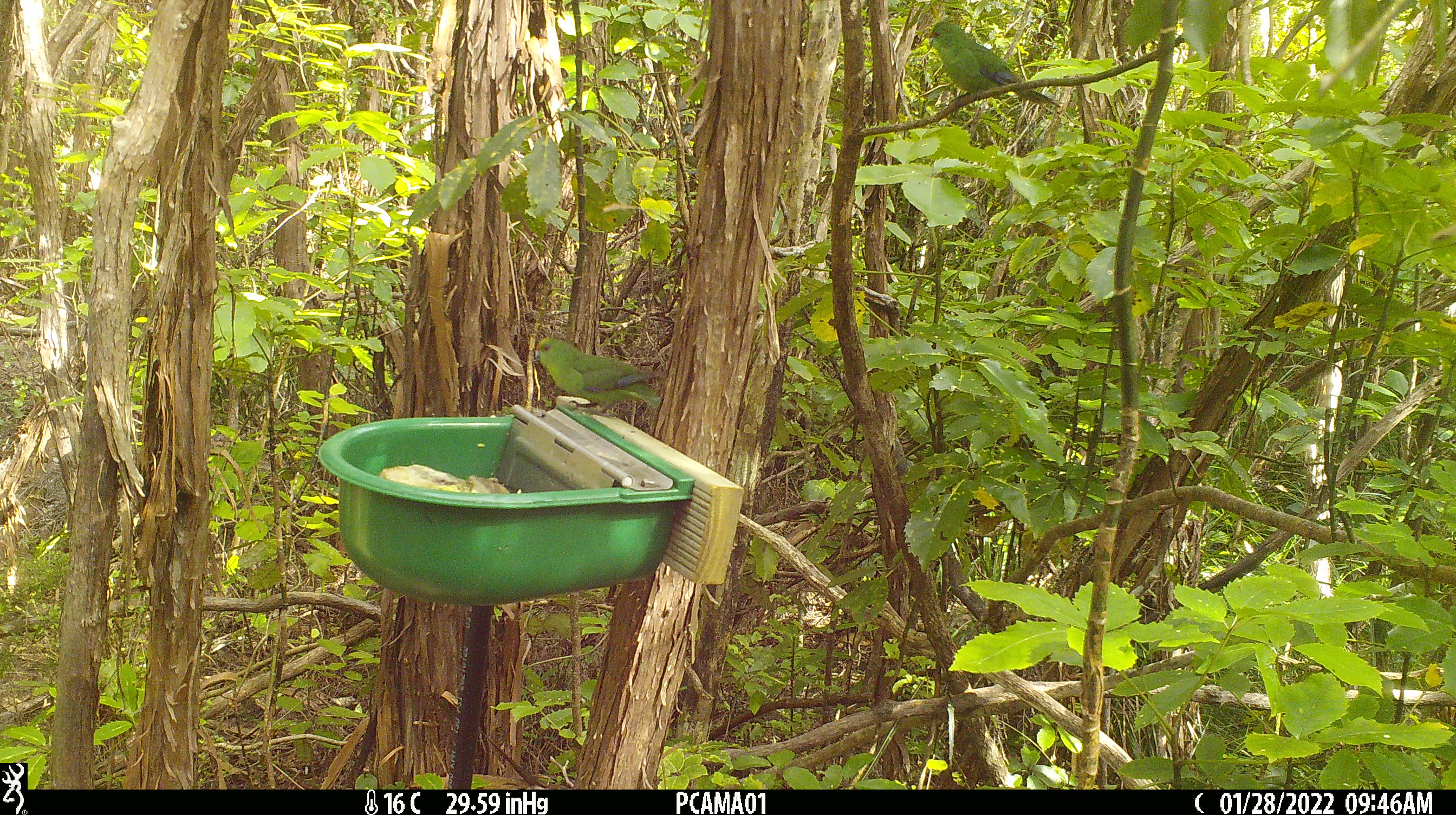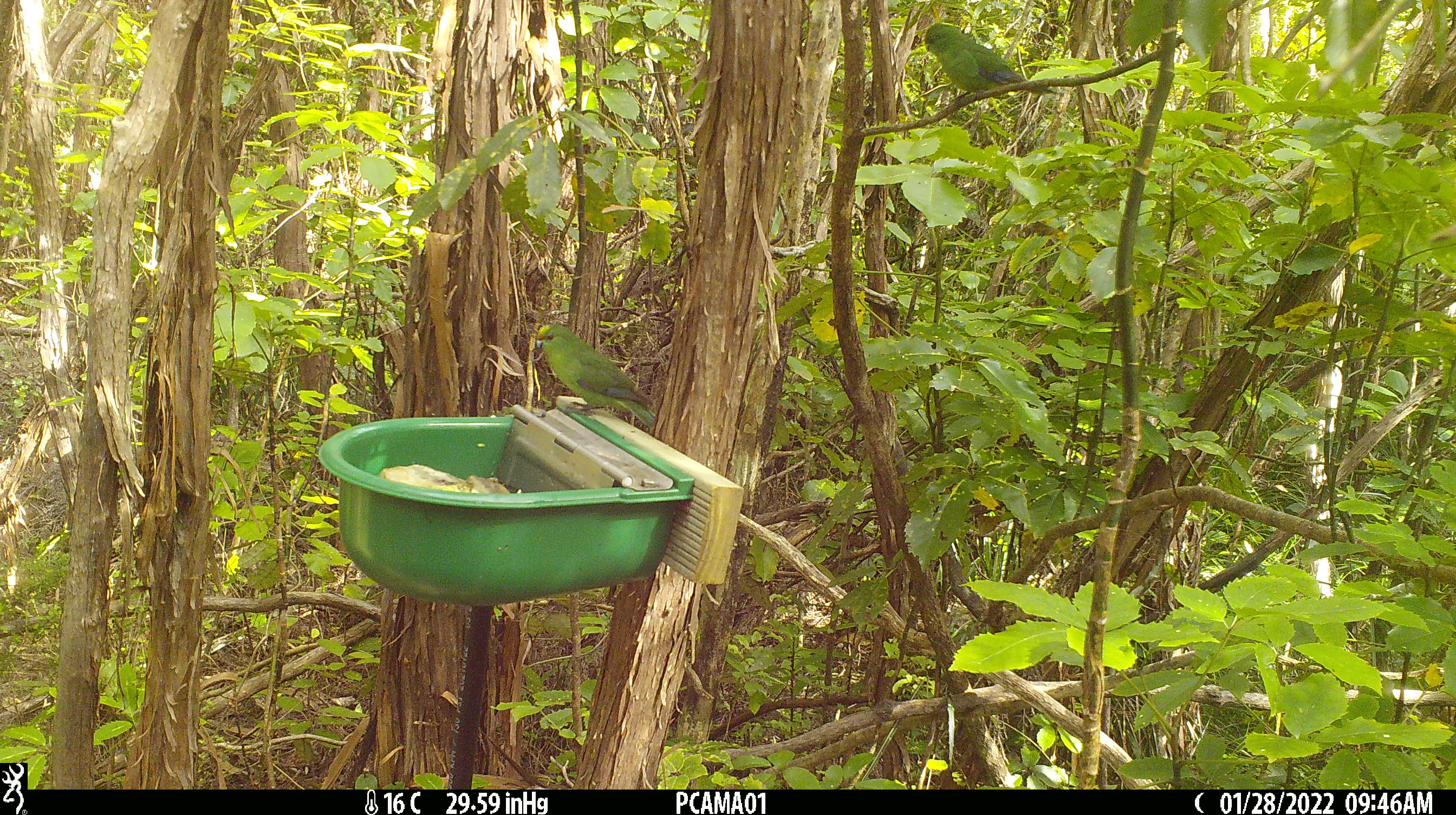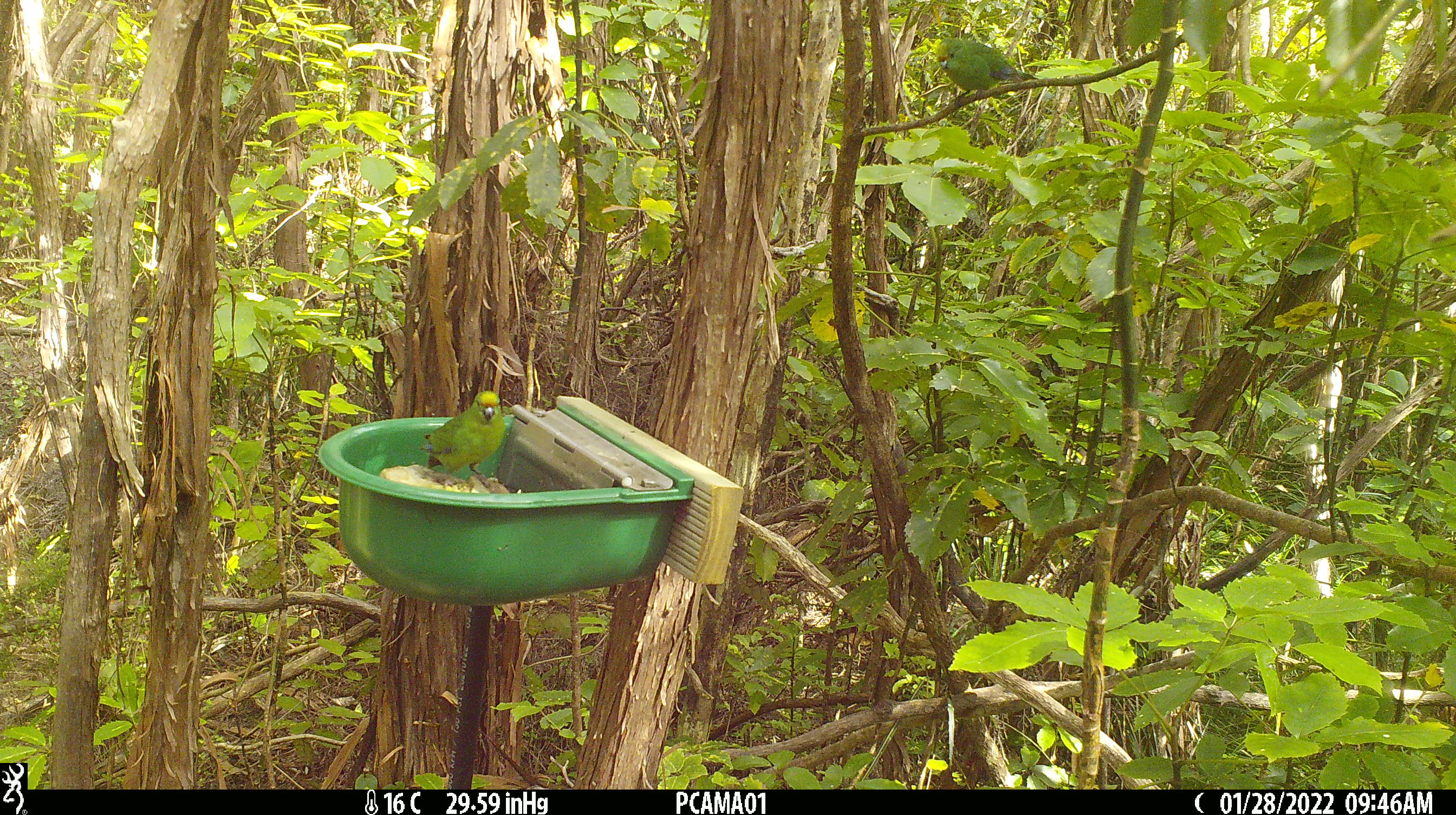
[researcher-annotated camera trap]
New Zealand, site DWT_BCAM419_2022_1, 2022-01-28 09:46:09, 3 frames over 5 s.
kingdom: Animalia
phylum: Chordata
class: Aves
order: Psittaciformes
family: Psittaculidae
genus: Cyanoramphus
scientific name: Cyanoramphus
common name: parakeet